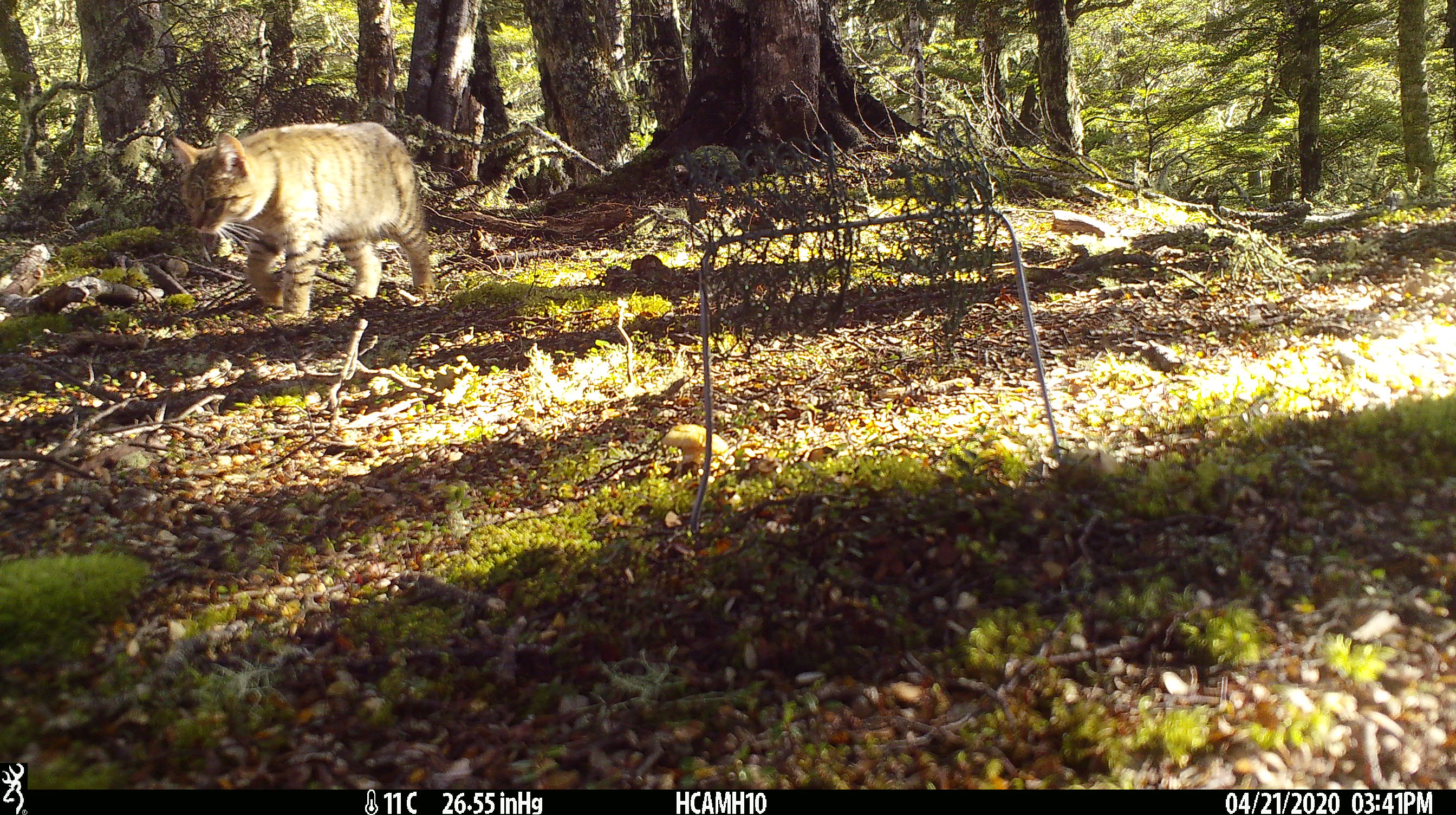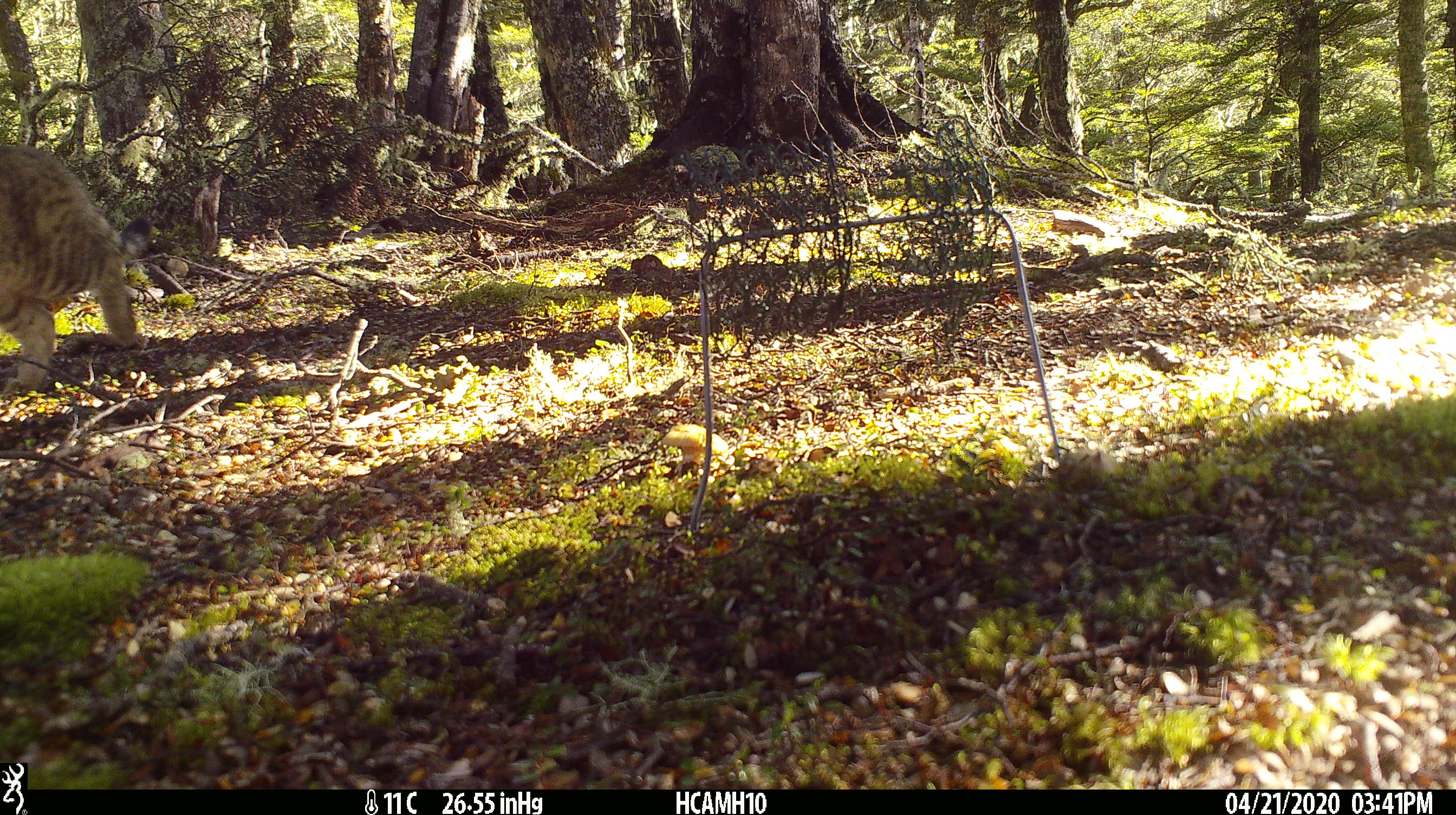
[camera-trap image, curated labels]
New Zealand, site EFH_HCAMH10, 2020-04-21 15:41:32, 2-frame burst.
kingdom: Animalia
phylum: Chordata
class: Mammalia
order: Carnivora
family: Felidae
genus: Felis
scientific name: Felis catus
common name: domestic cat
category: cat